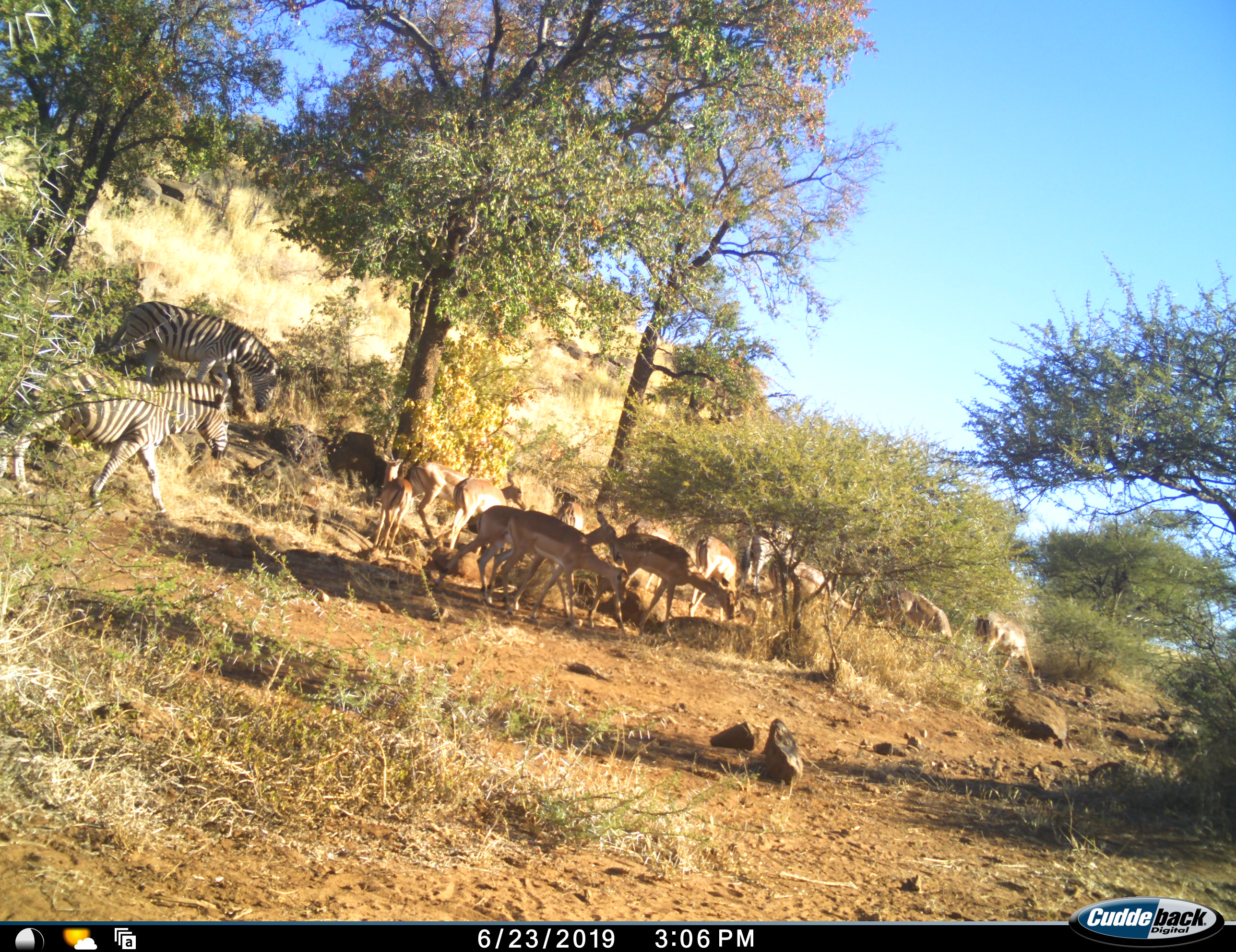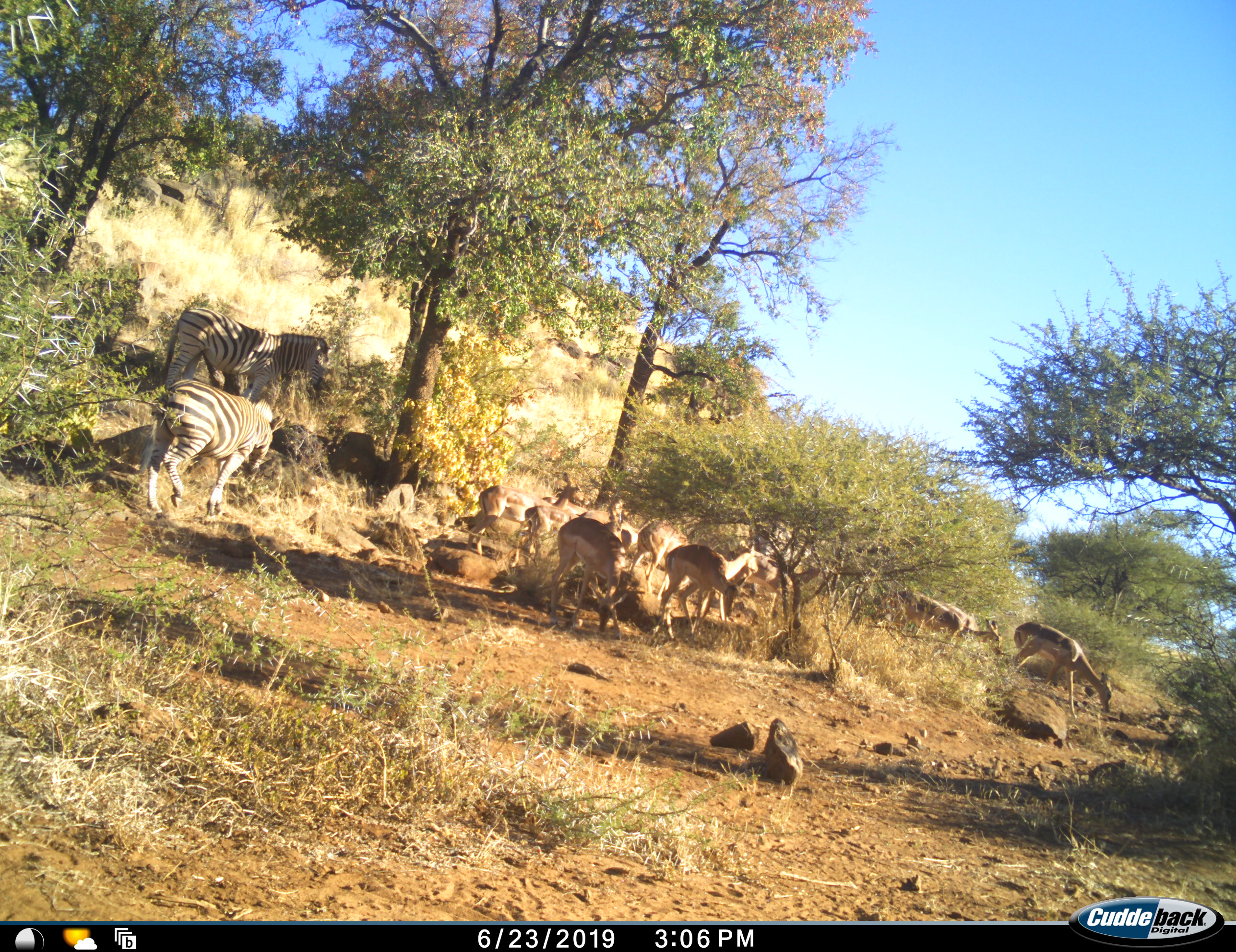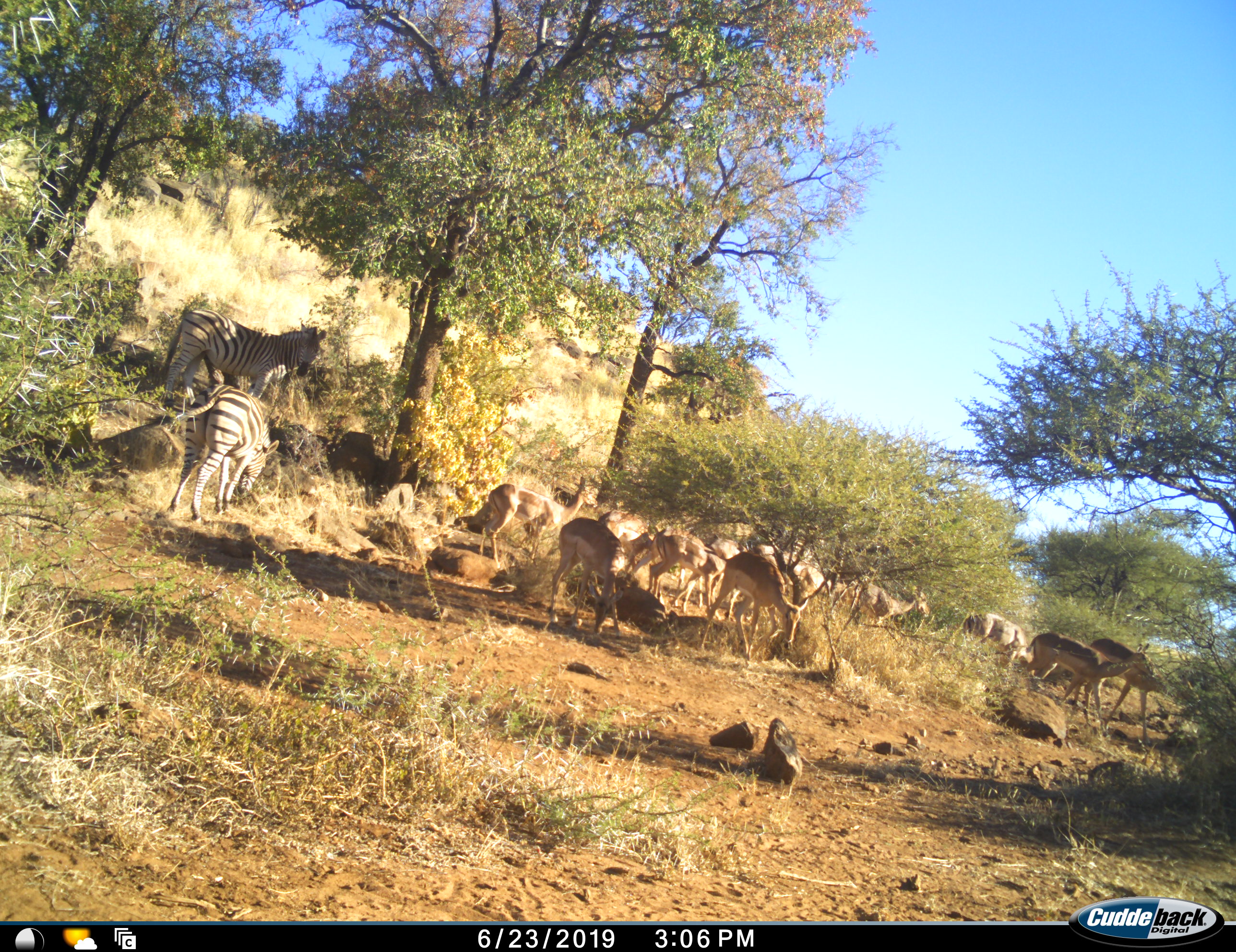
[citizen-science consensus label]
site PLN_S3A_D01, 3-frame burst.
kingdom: Animalia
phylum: Chordata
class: Mammalia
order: Artiodactyla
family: Bovidae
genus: Aepyceros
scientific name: Aepyceros melampus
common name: impala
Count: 11-50.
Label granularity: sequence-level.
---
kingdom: Animalia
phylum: Chordata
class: Mammalia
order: Perissodactyla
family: Equidae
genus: Equus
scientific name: Equus quagga burchellii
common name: burchell's zebra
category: zebraburchells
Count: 2.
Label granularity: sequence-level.